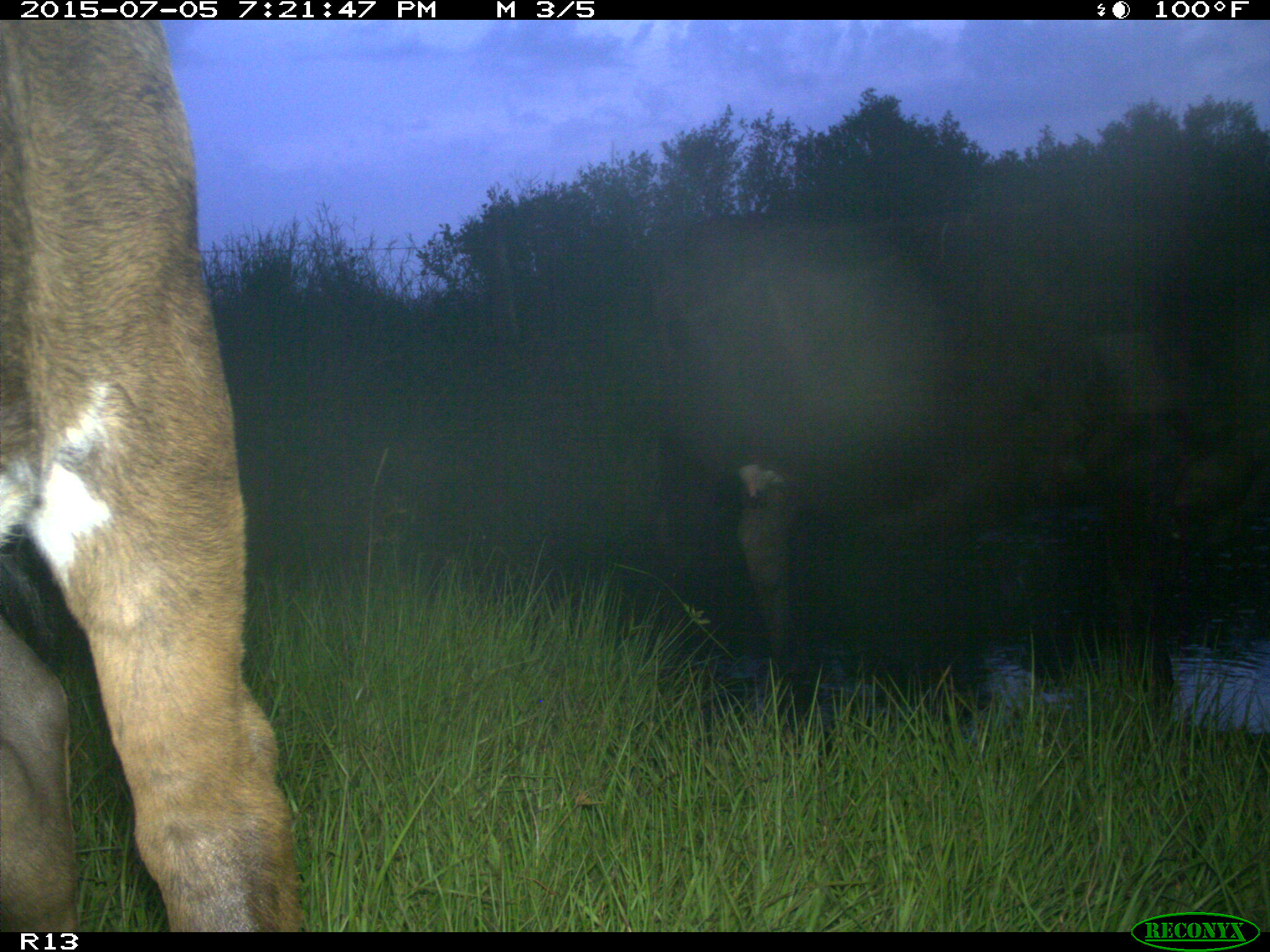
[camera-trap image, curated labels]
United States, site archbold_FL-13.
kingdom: Animalia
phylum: Chordata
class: Mammalia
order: Artiodactyla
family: Bovidae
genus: Bos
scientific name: Bos taurus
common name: domestic cow